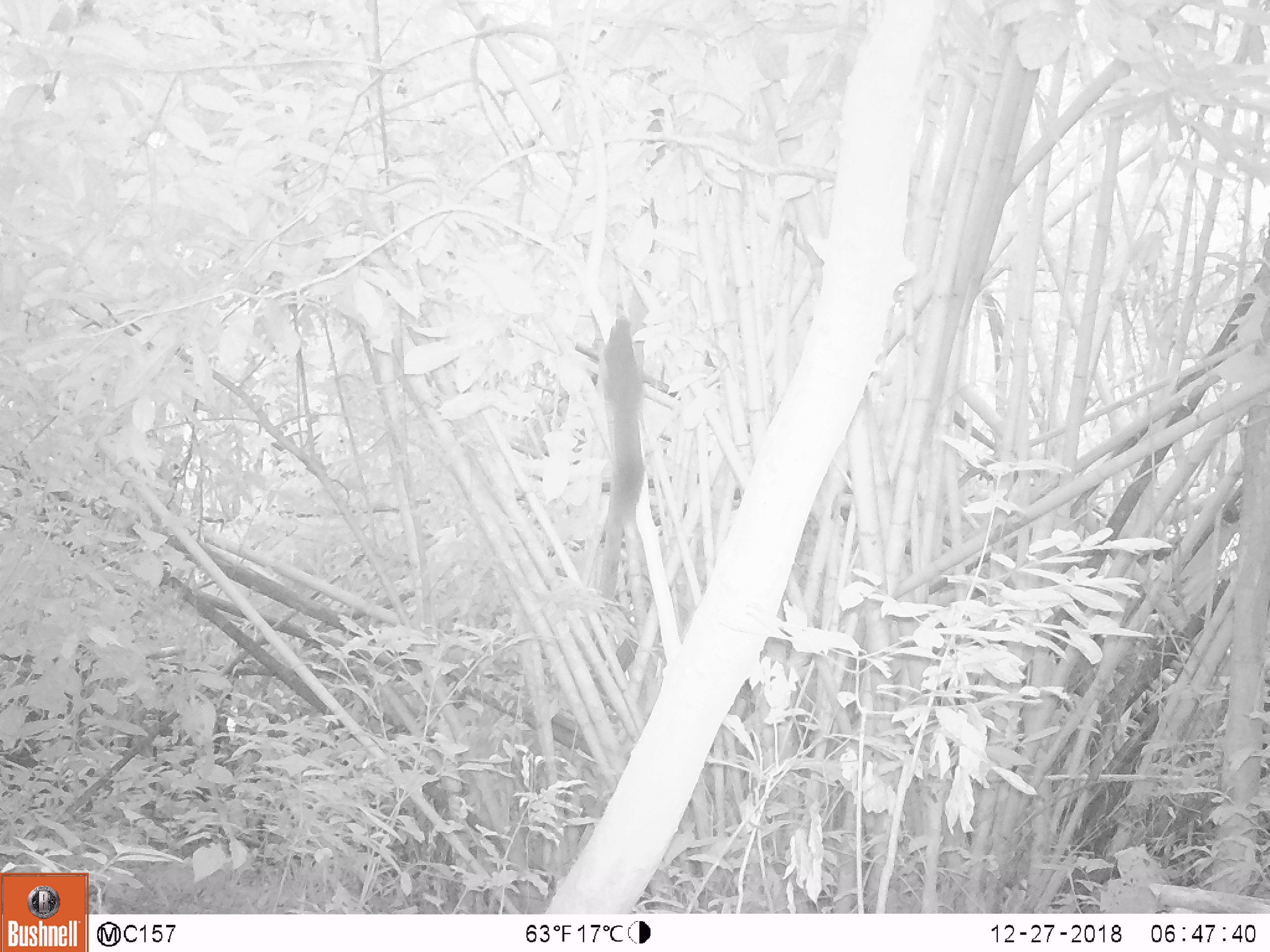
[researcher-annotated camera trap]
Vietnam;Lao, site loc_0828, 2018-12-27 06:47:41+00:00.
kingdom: Animalia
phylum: Chordata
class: Mammalia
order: Rodentia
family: Sciuridae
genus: Sciurus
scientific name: Sciurus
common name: squirrel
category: unidentified squirrel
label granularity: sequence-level